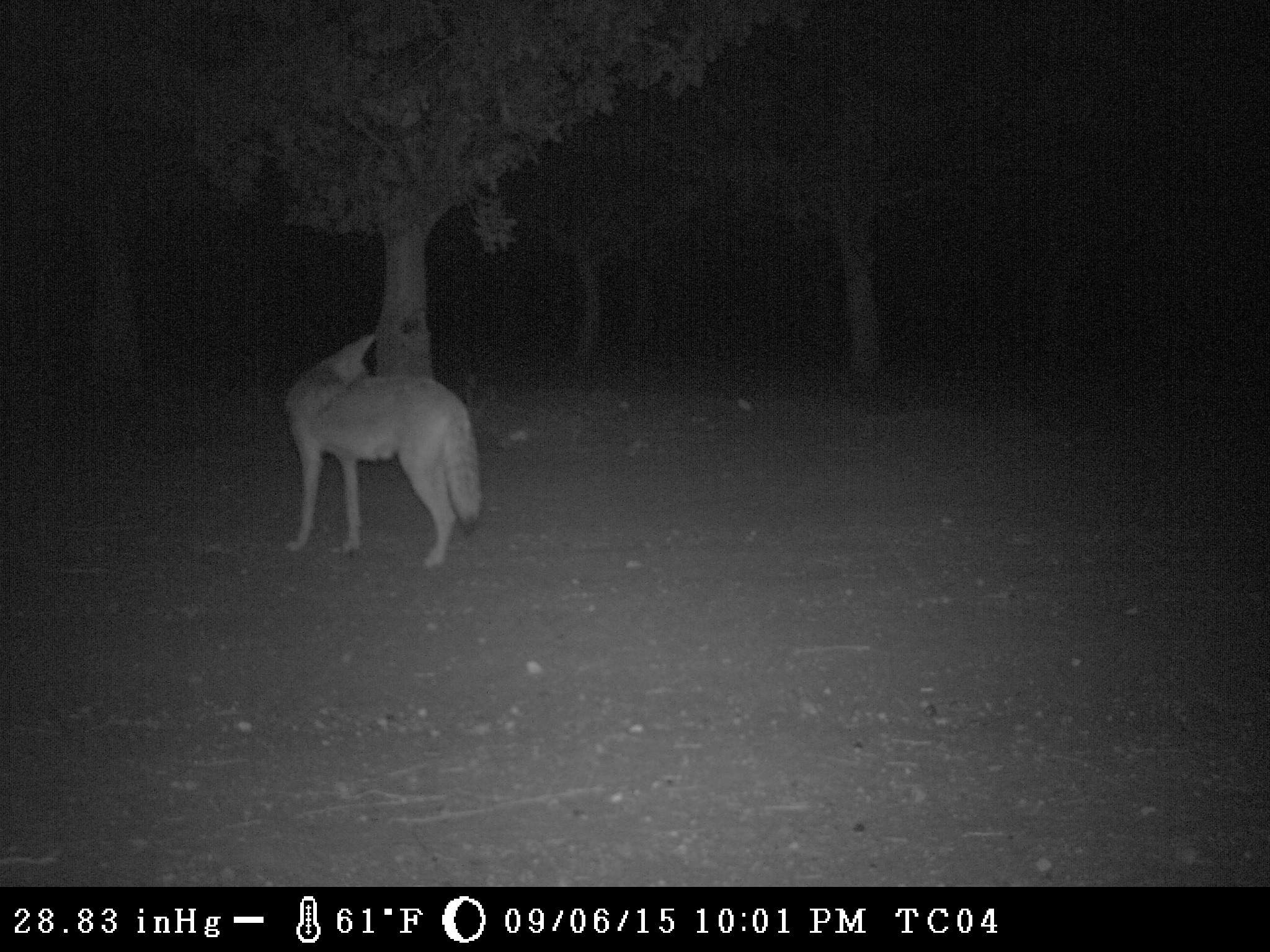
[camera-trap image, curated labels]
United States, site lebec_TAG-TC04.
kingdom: Animalia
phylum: Chordata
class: Mammalia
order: Carnivora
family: Canidae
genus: Canis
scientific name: Canis latrans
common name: coyote